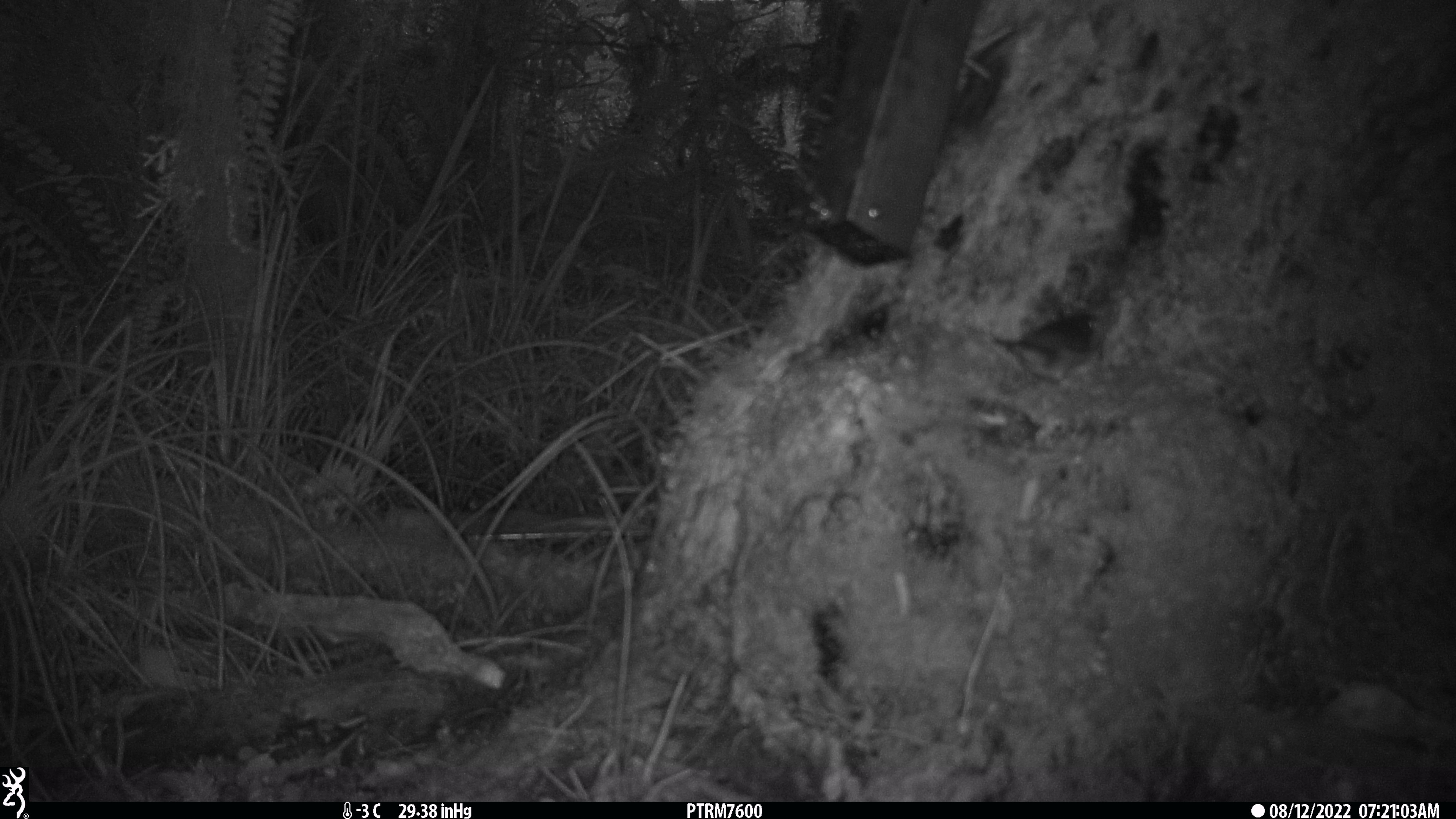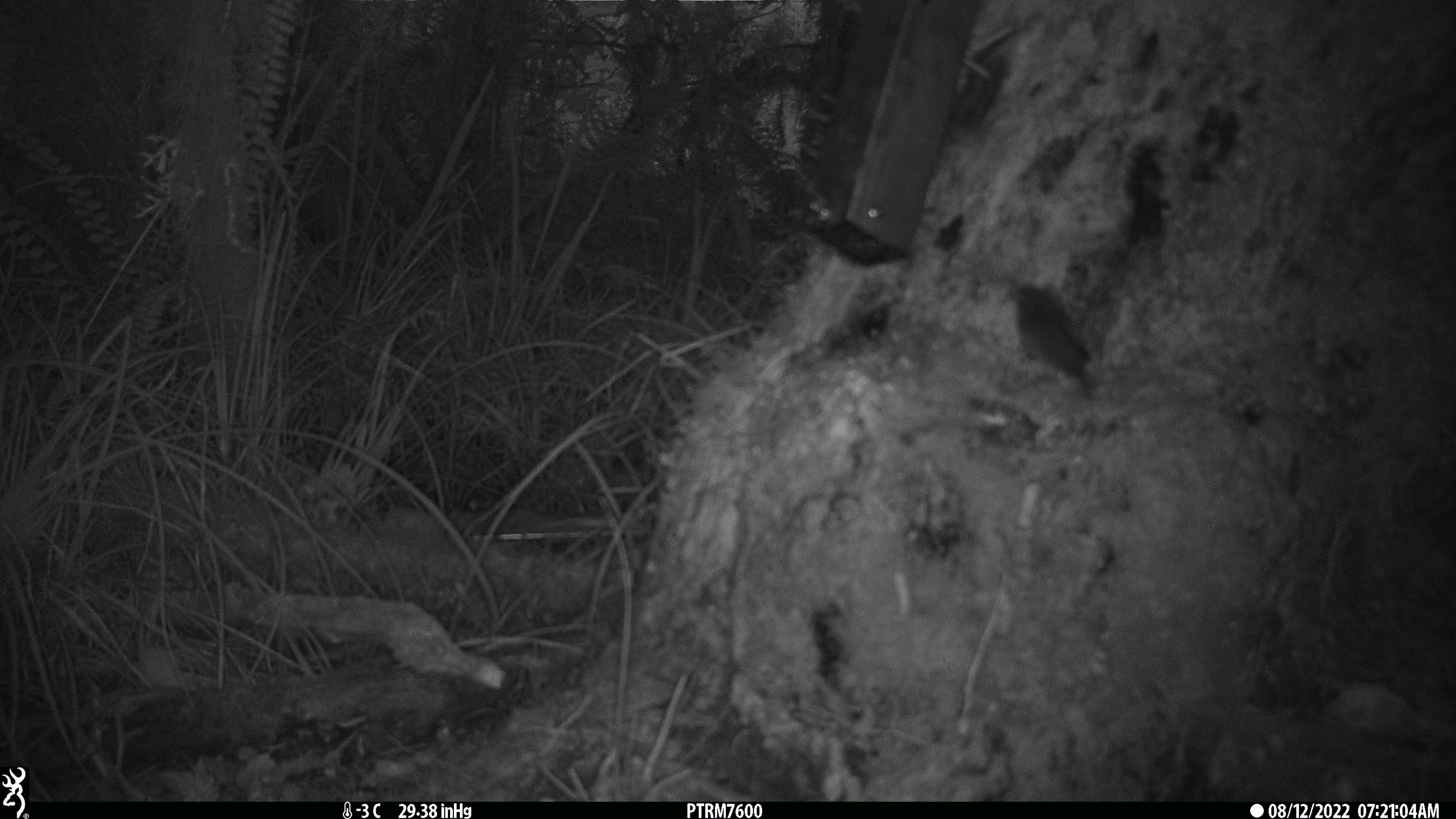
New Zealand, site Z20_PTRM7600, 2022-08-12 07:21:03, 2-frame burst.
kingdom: Animalia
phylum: Chordata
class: Aves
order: Passeriformes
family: Zosteropidae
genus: Zosterops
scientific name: Zosterops lateralis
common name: silvereye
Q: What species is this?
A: Silvereye (Zosterops lateralis).